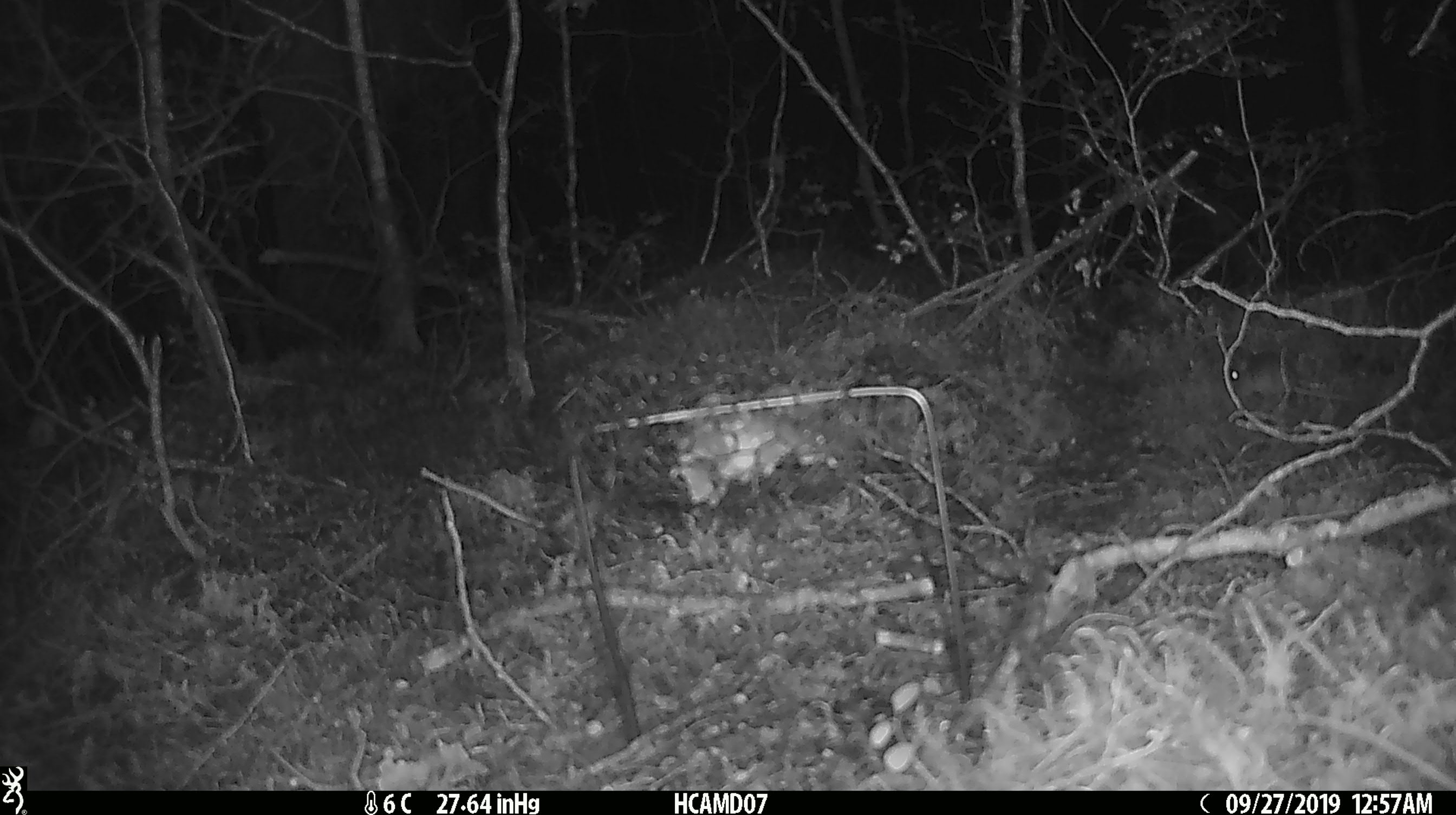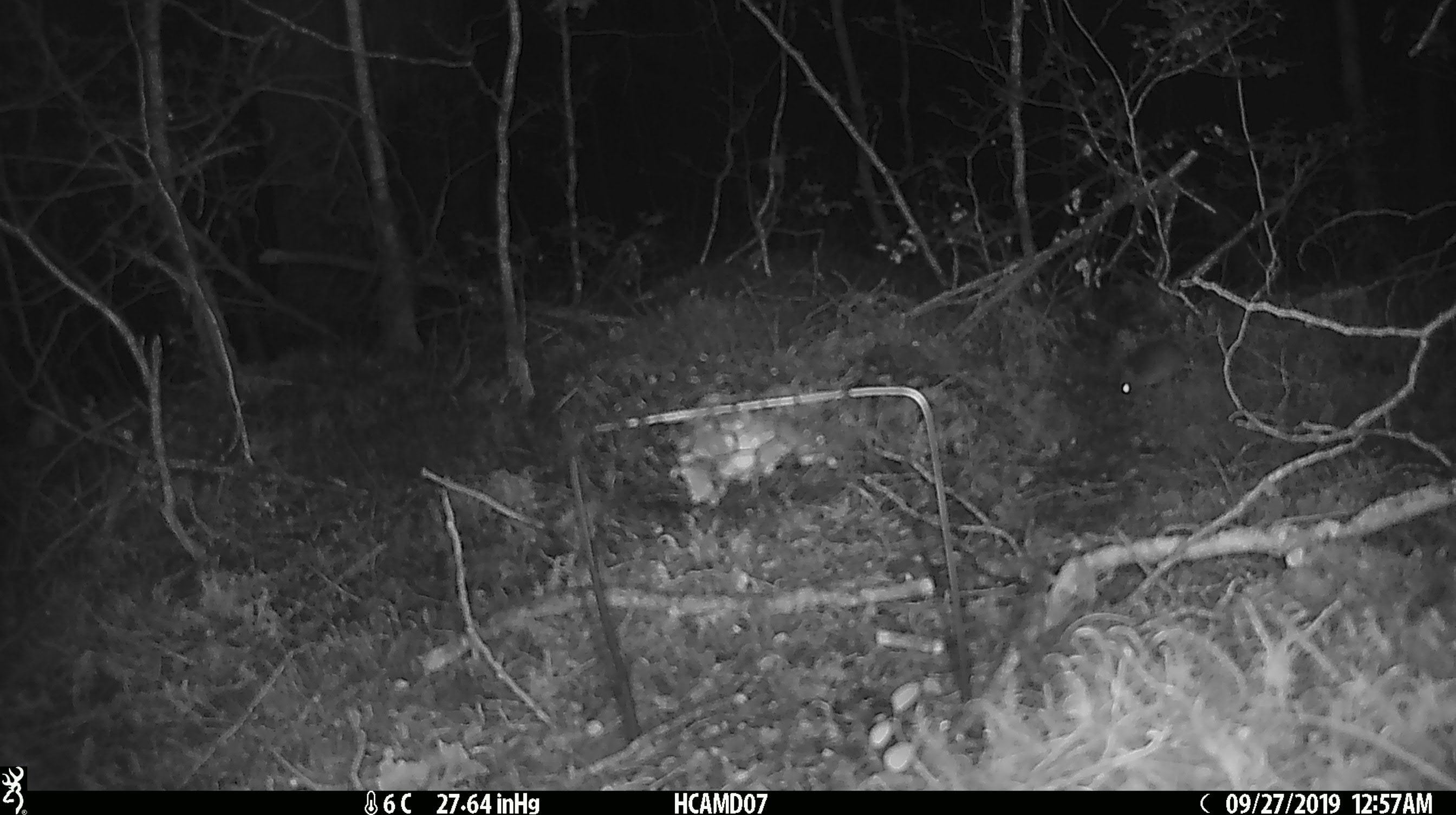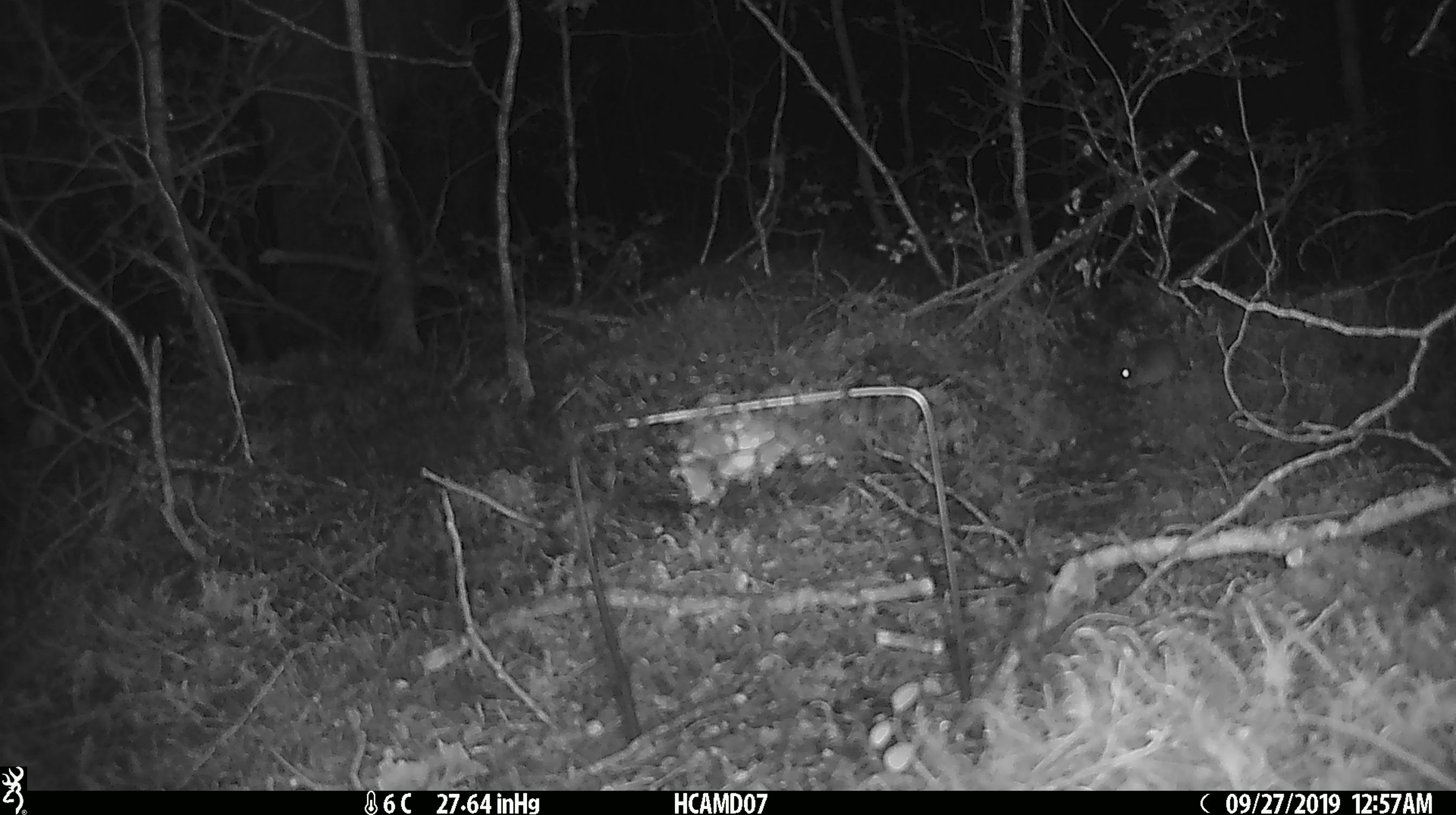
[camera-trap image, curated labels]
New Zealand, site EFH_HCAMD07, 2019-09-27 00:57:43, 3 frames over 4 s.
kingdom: Animalia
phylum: Chordata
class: Mammalia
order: Rodentia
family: Muridae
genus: Mus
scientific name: Mus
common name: mouse